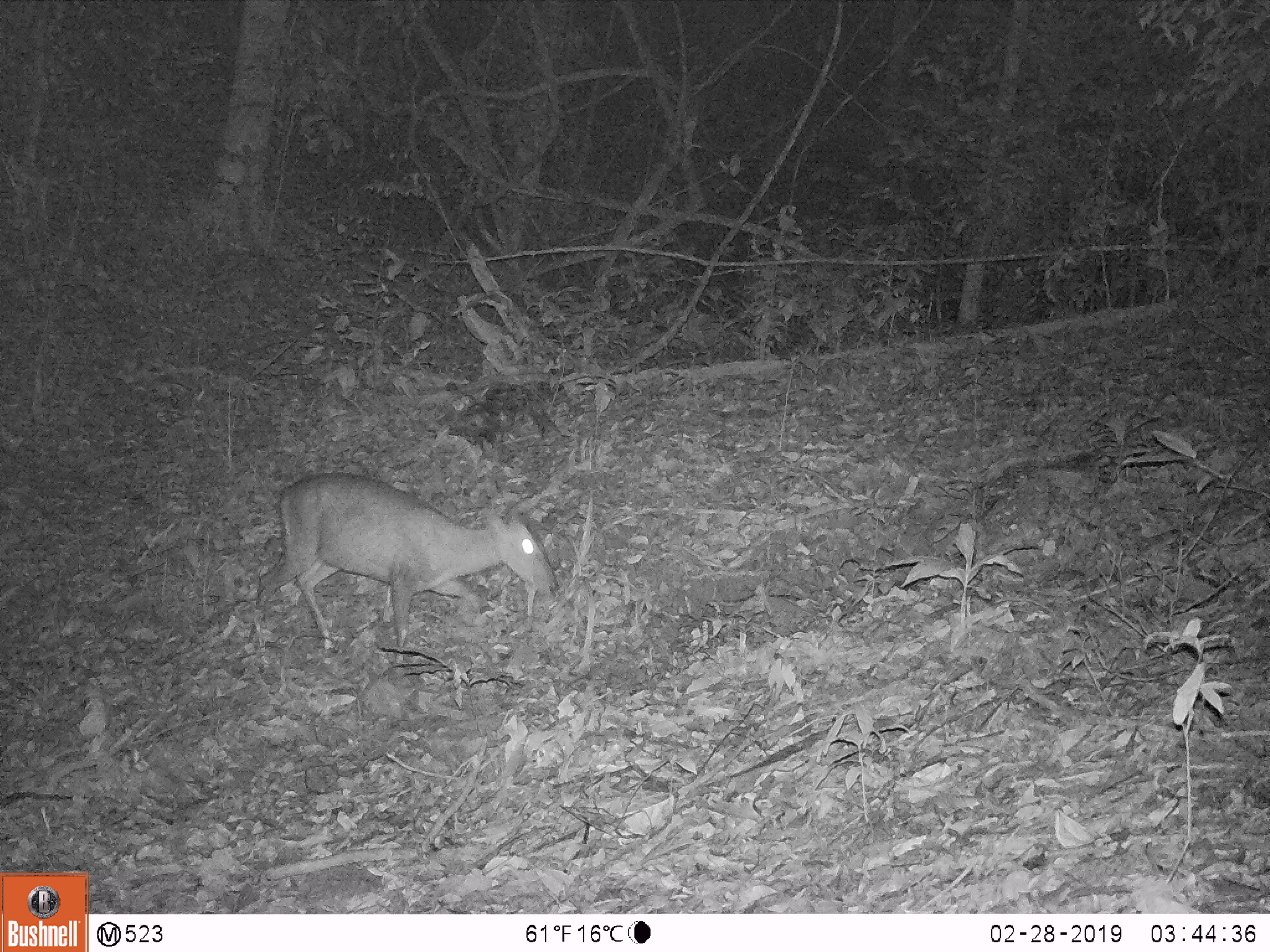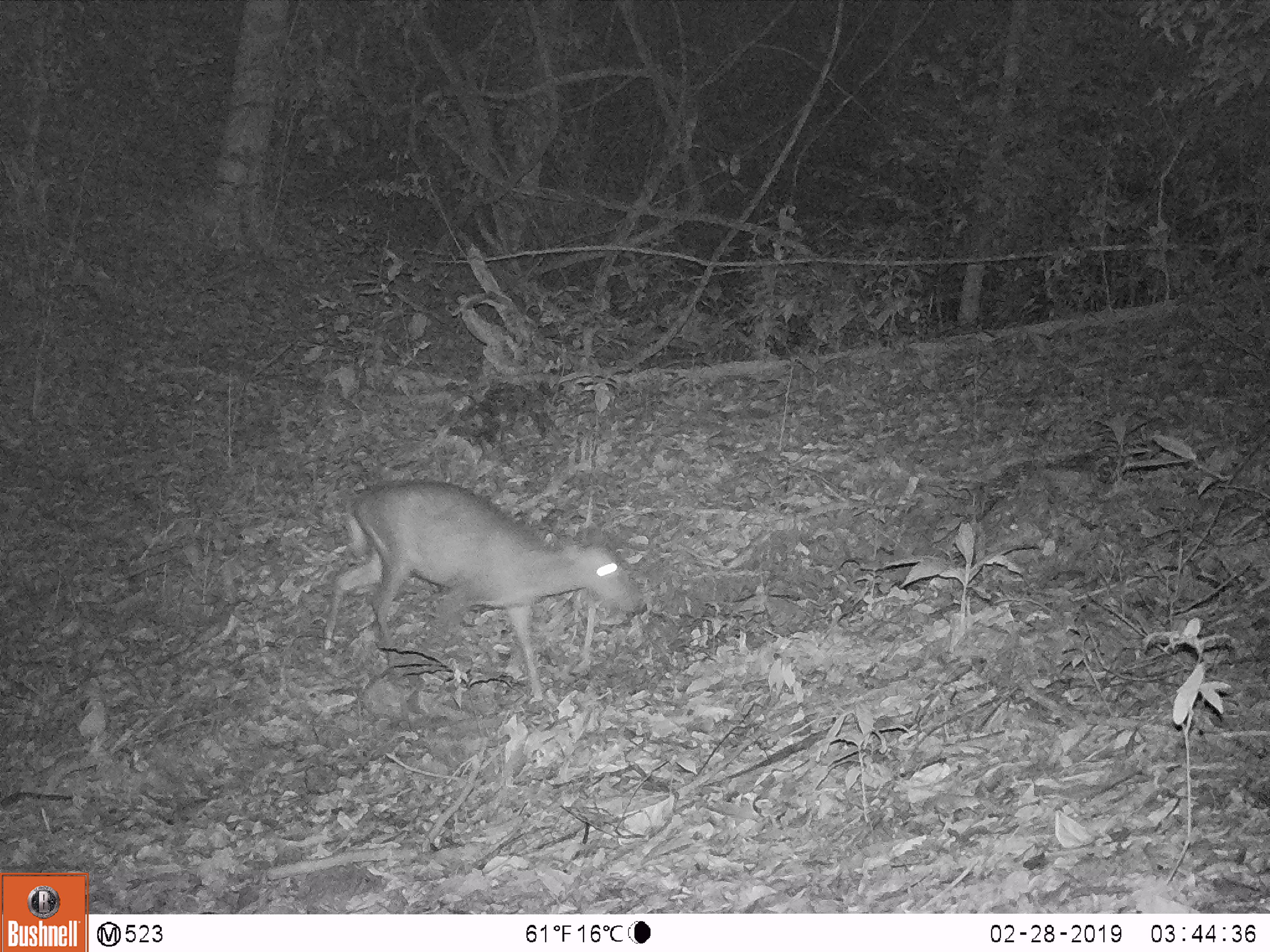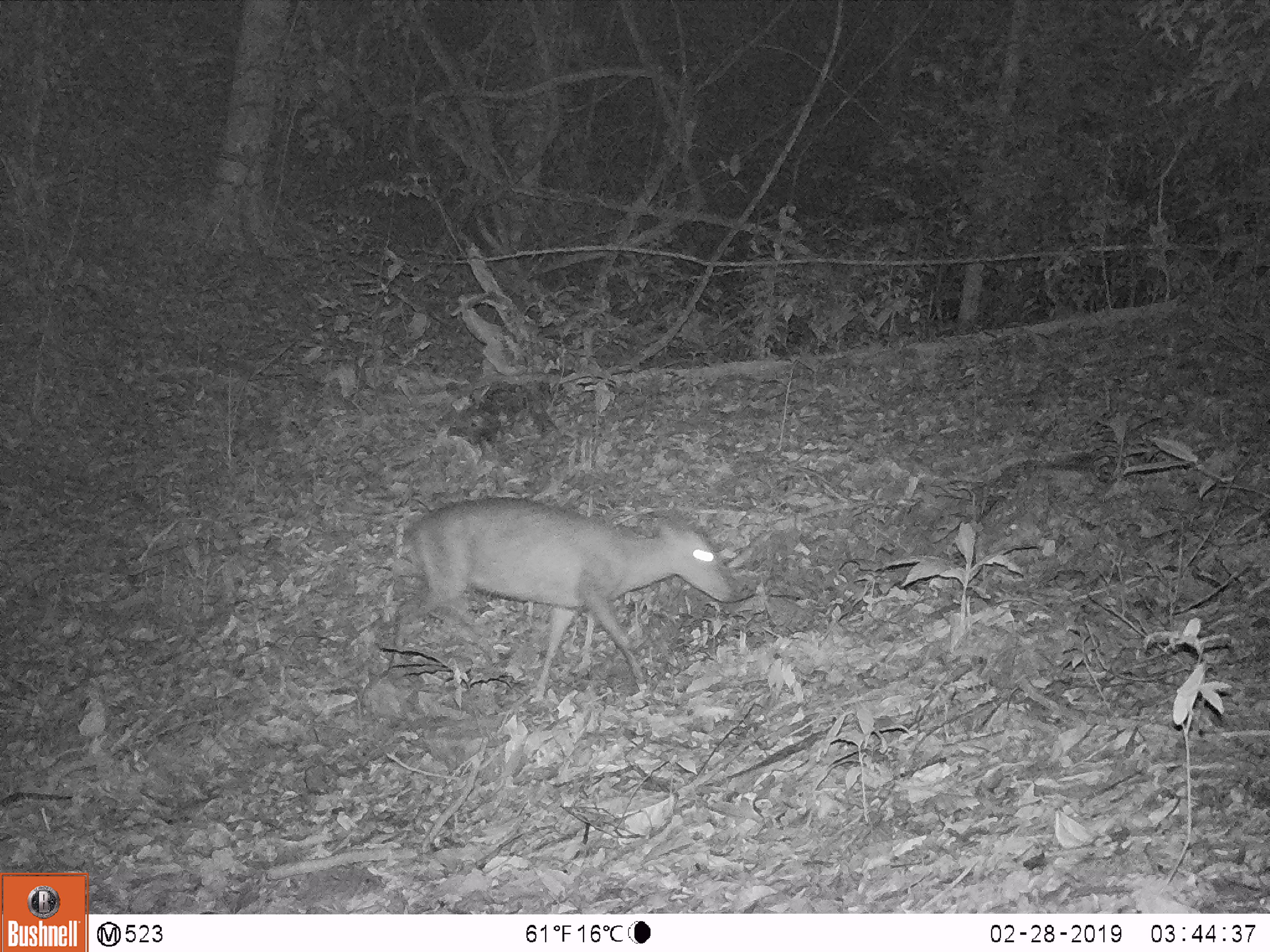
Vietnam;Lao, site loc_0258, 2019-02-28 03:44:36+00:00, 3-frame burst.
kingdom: Animalia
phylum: Chordata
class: Mammalia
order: Artiodactyla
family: Cervidae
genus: Muntiacus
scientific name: Muntiacus rooseveltorum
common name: roosevelt's muntjac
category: roosevelts muntjac group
Roosevelts muntjac group (roosevelt's muntjac) (Muntiacus rooseveltorum). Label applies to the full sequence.